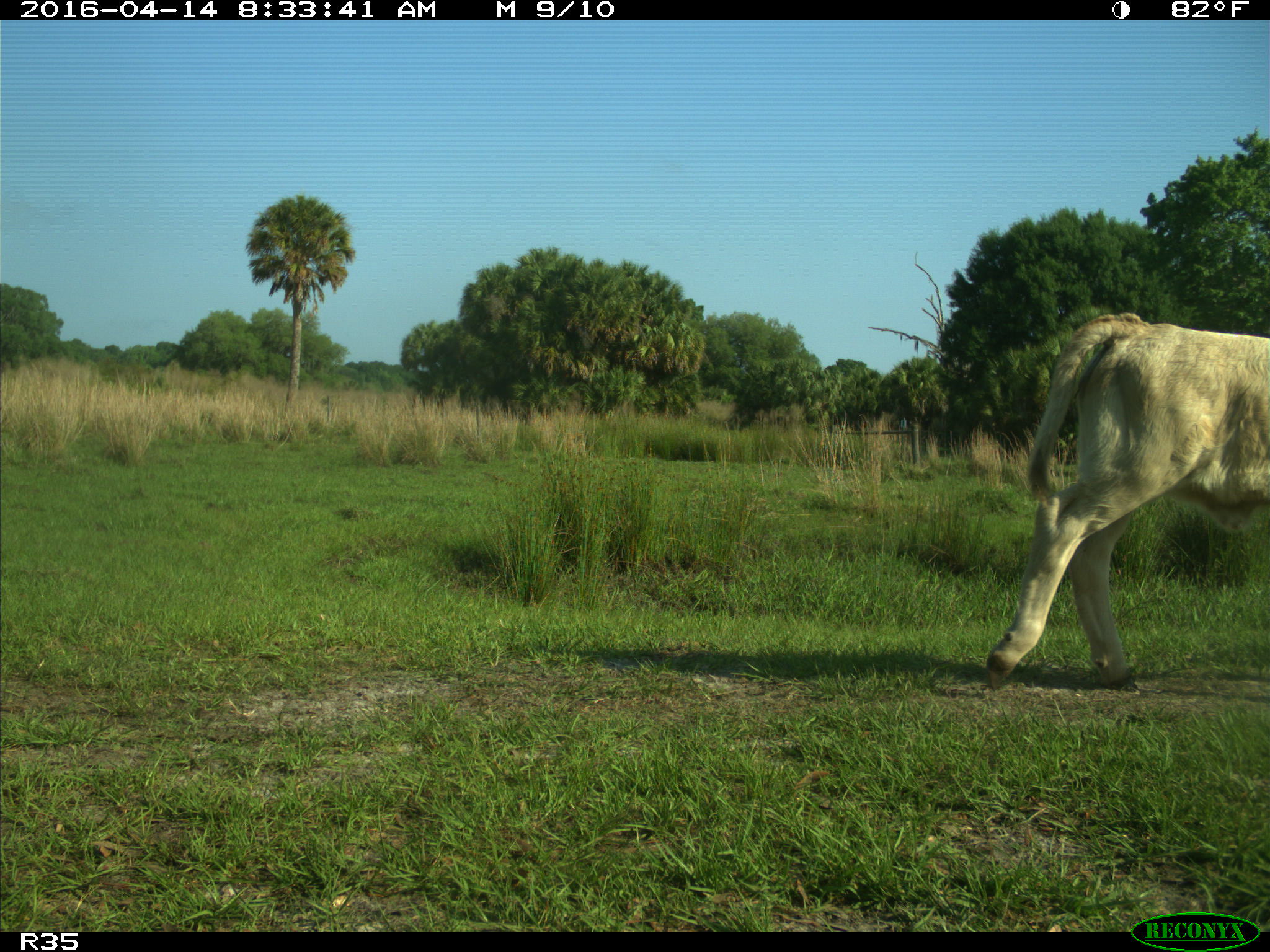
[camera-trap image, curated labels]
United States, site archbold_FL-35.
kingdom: Animalia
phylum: Chordata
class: Mammalia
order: Artiodactyla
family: Bovidae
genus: Bos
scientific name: Bos taurus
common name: domestic cow